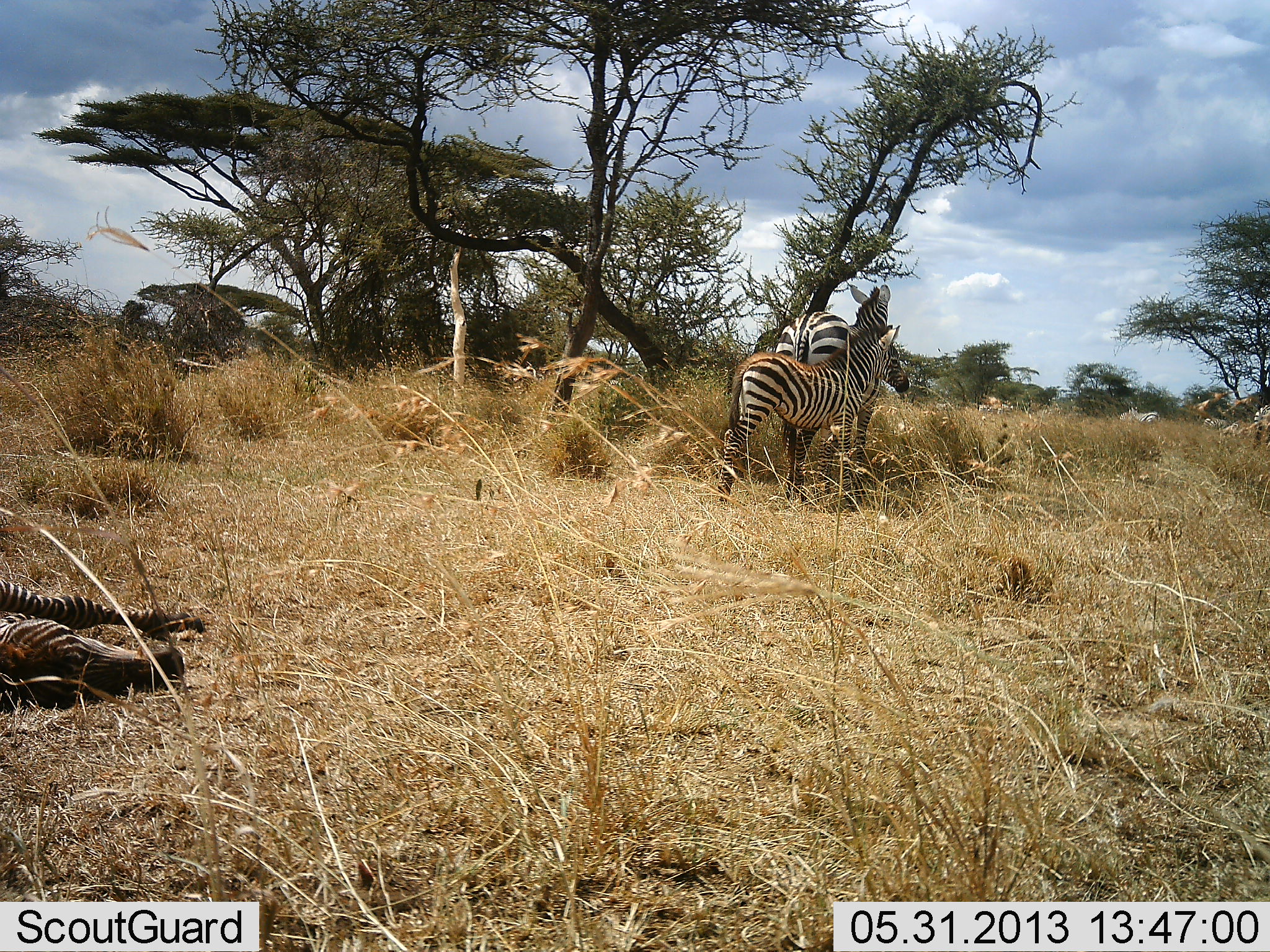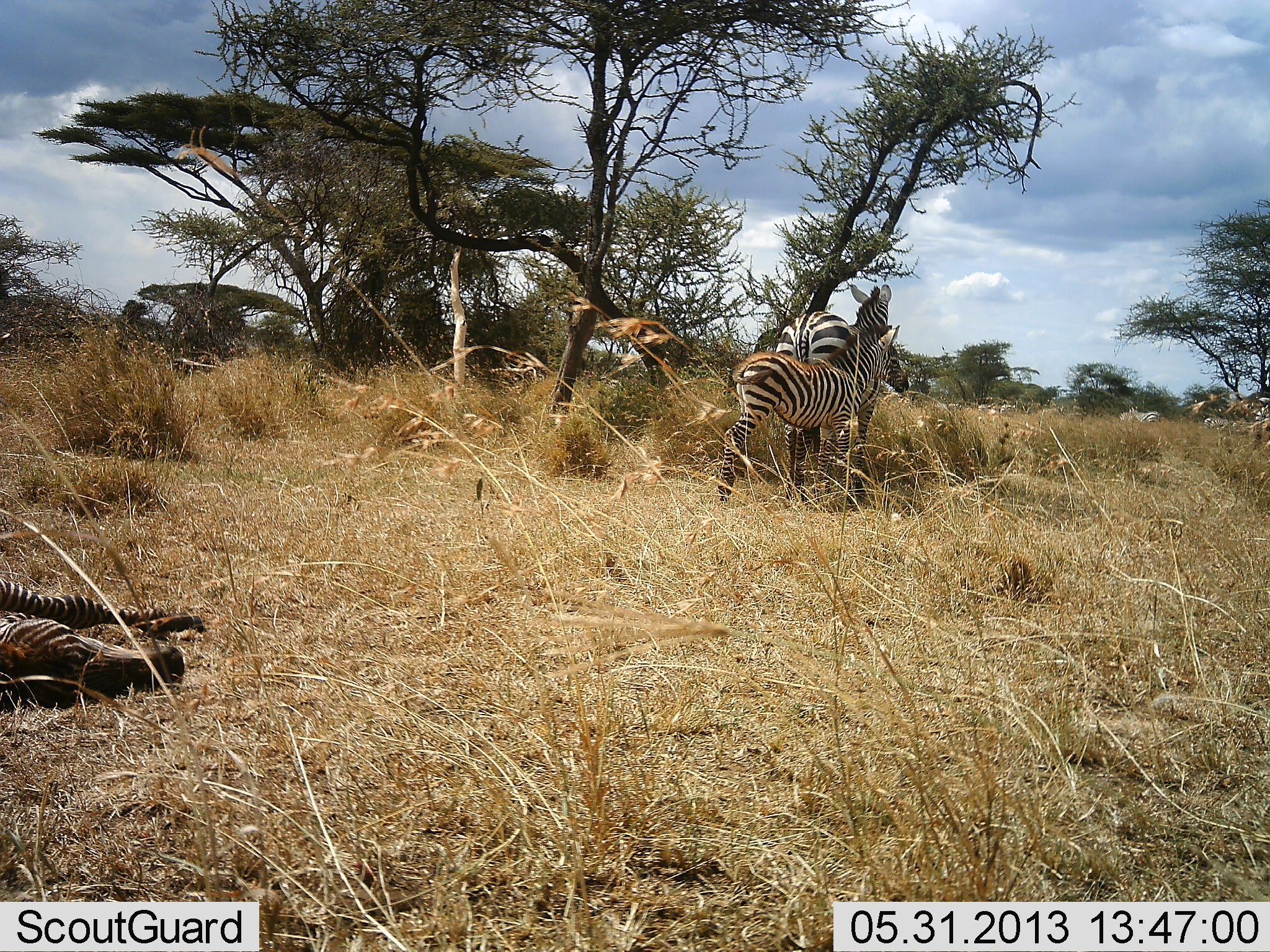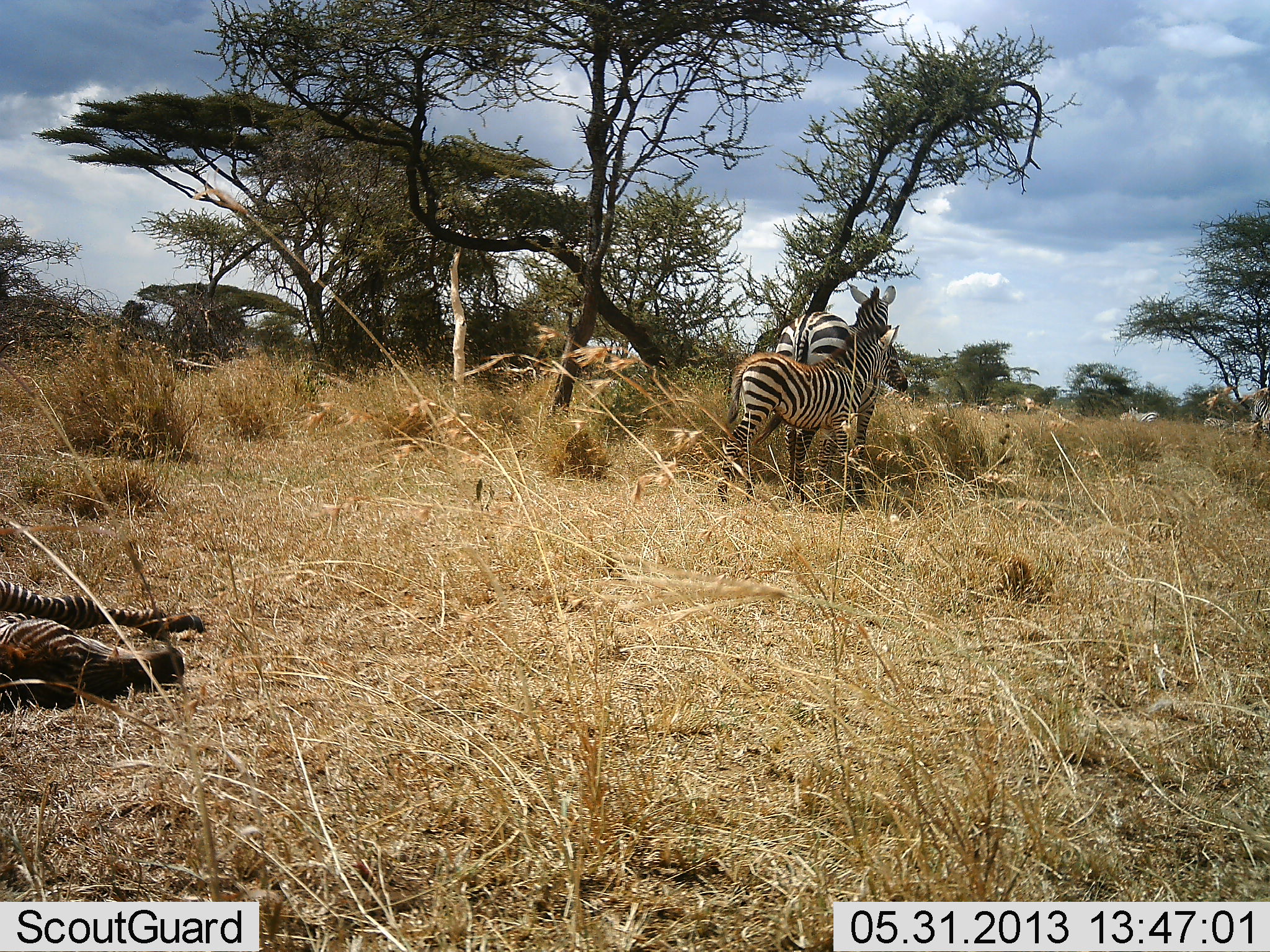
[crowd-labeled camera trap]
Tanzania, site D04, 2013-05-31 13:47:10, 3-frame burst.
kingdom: Animalia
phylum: Chordata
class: Mammalia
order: Perissodactyla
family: Equidae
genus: Equus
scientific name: Equus quagga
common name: plains zebra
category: zebra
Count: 3.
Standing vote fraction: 100%.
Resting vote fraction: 100%.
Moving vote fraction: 0%.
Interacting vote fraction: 0%.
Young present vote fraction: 40%.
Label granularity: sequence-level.